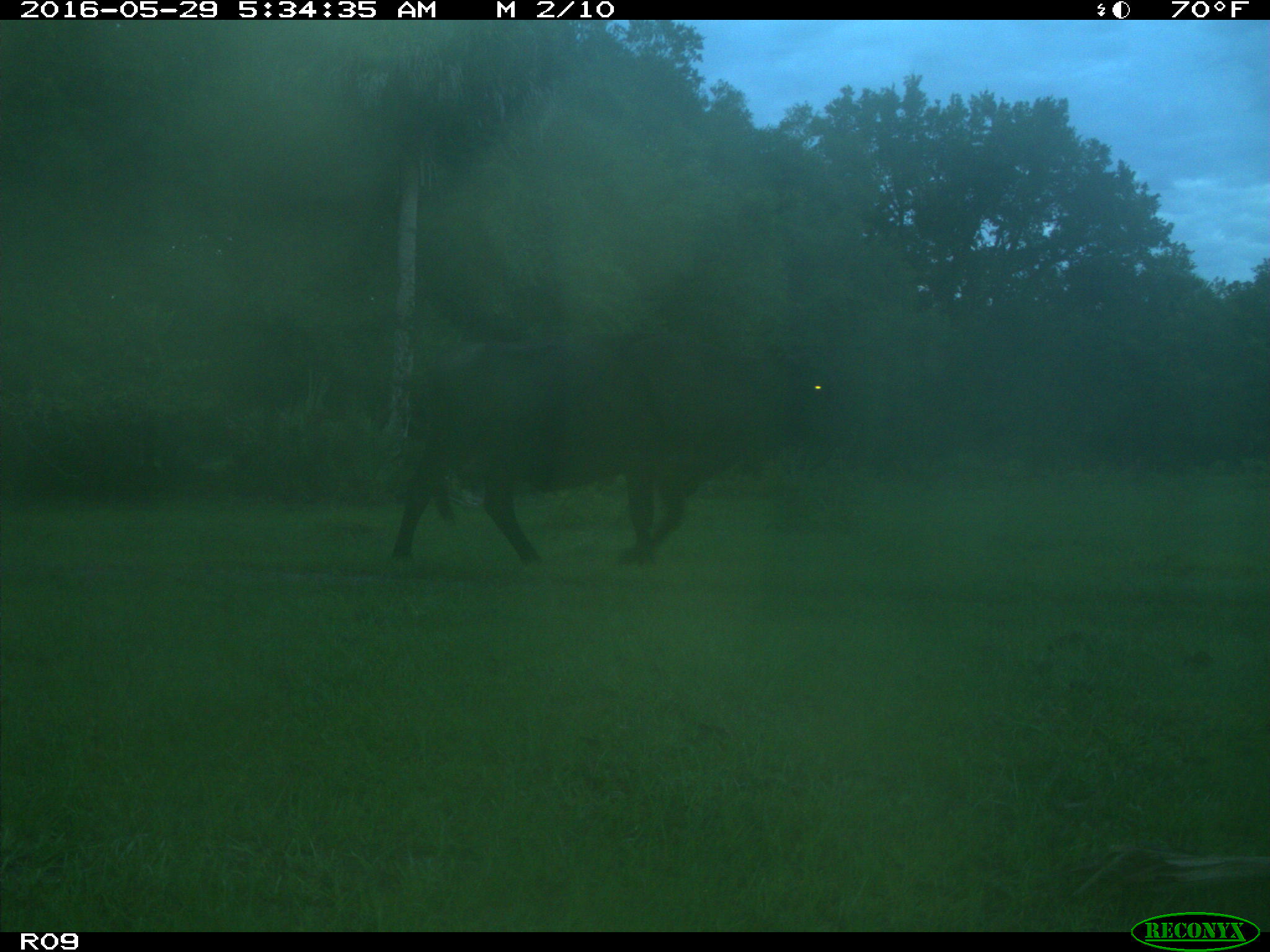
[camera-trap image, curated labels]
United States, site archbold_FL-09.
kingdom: Animalia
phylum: Chordata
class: Mammalia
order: Artiodactyla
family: Bovidae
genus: Bos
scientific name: Bos taurus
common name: domestic cow